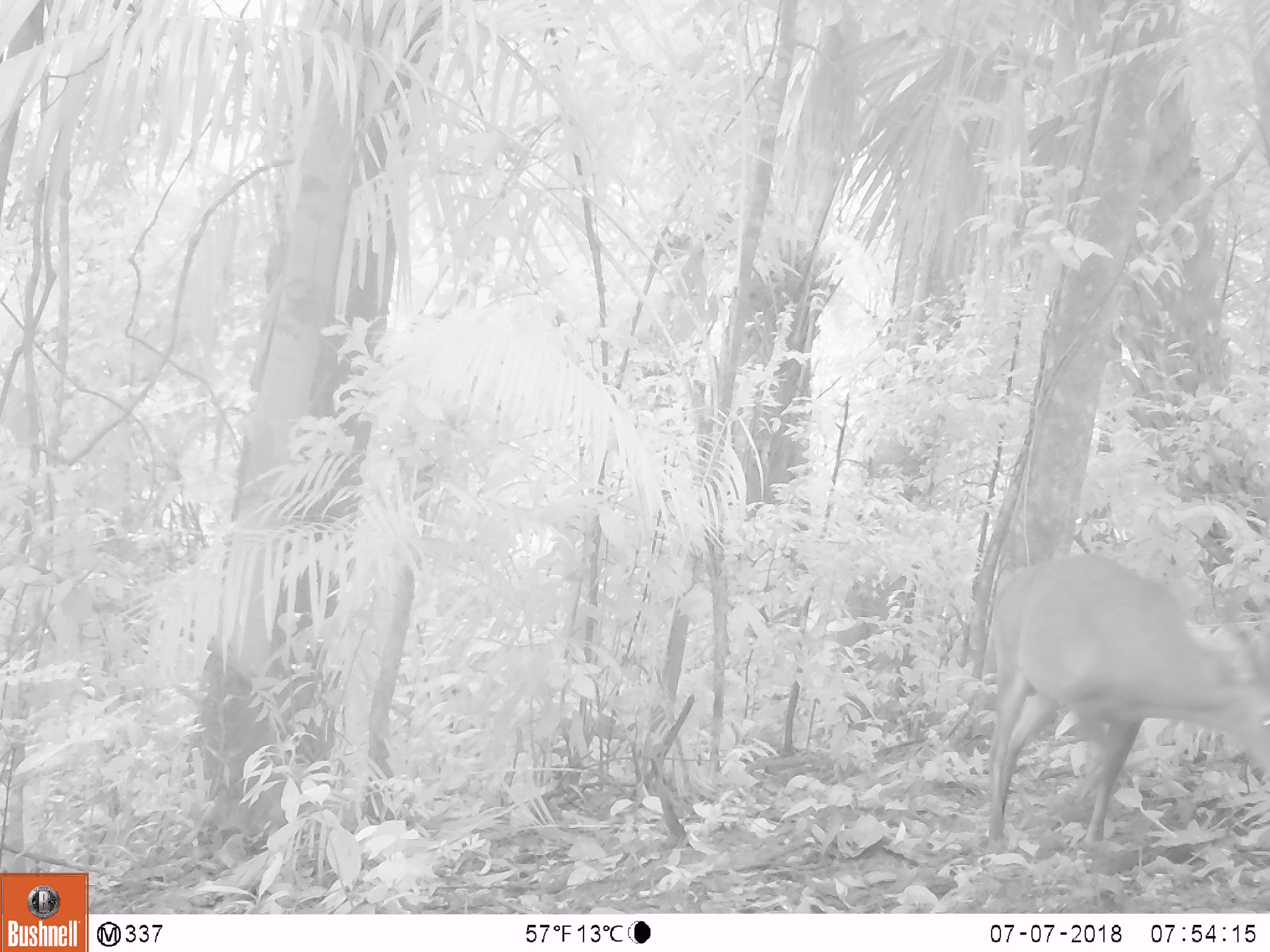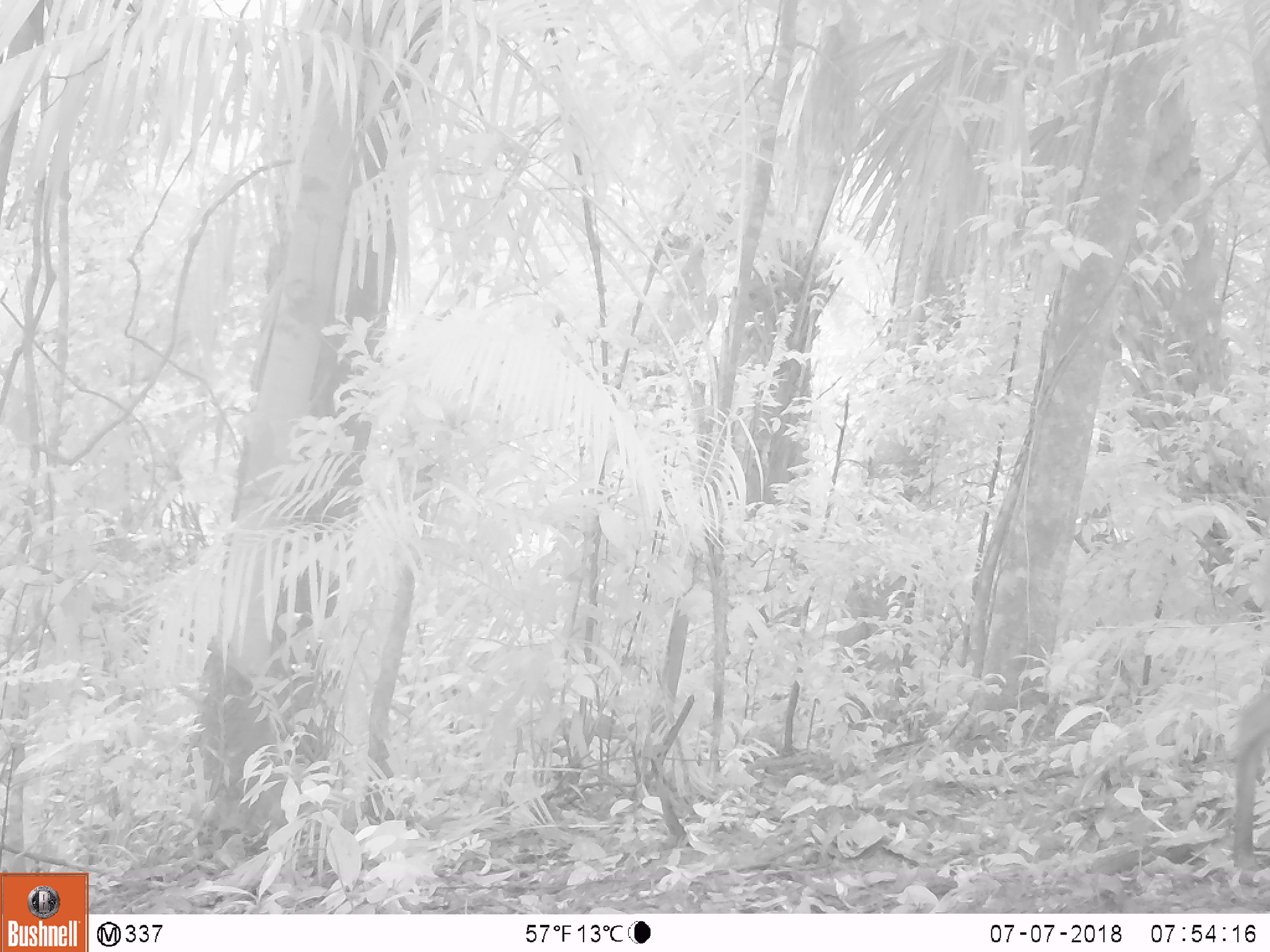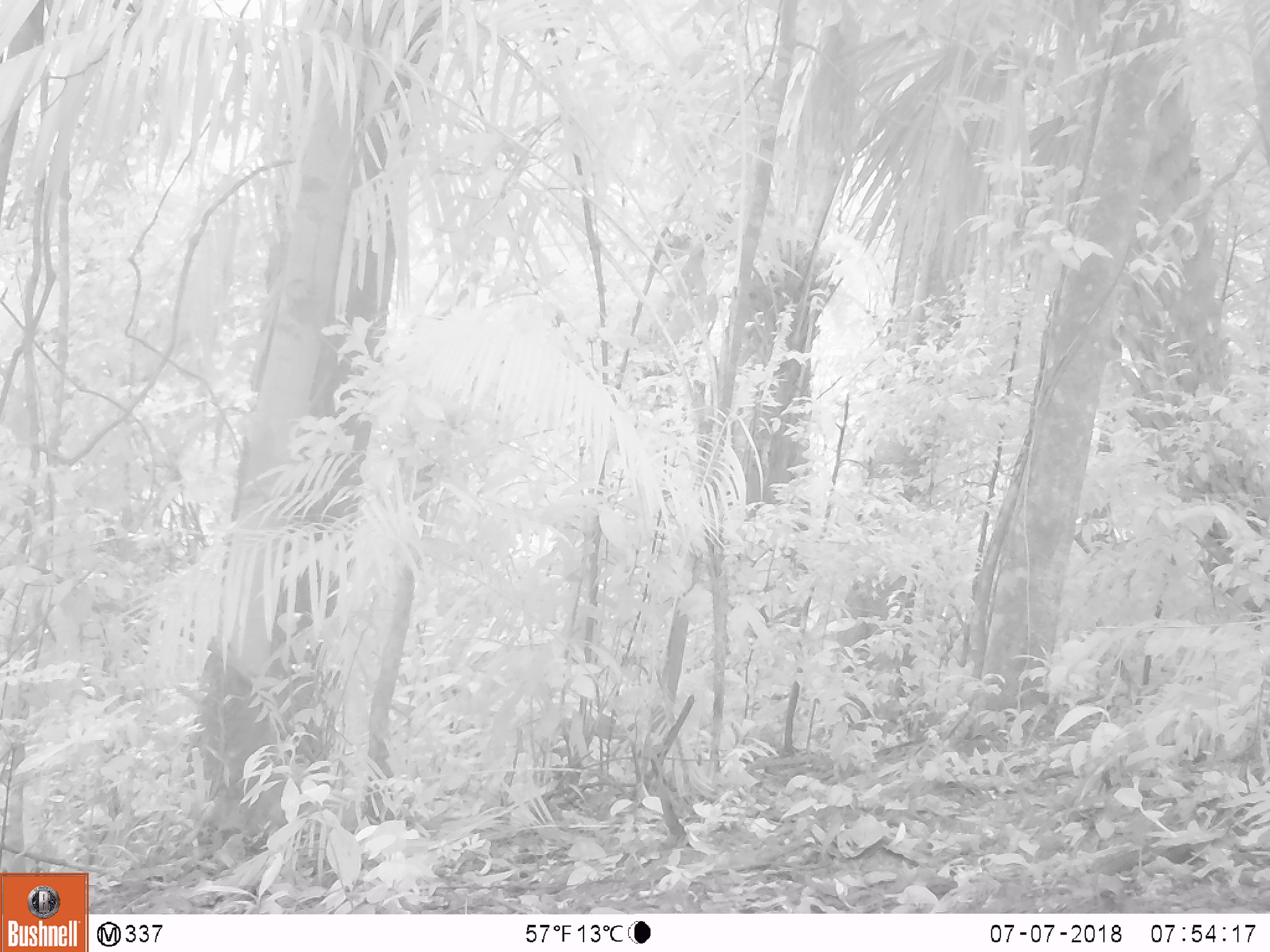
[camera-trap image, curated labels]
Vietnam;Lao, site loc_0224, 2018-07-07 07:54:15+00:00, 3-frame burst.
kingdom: Animalia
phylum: Chordata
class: Mammalia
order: Artiodactyla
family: Cervidae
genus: Muntiacus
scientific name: Muntiacus vuquangensis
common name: large-antlered muntjac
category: large antlered muntjac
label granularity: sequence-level